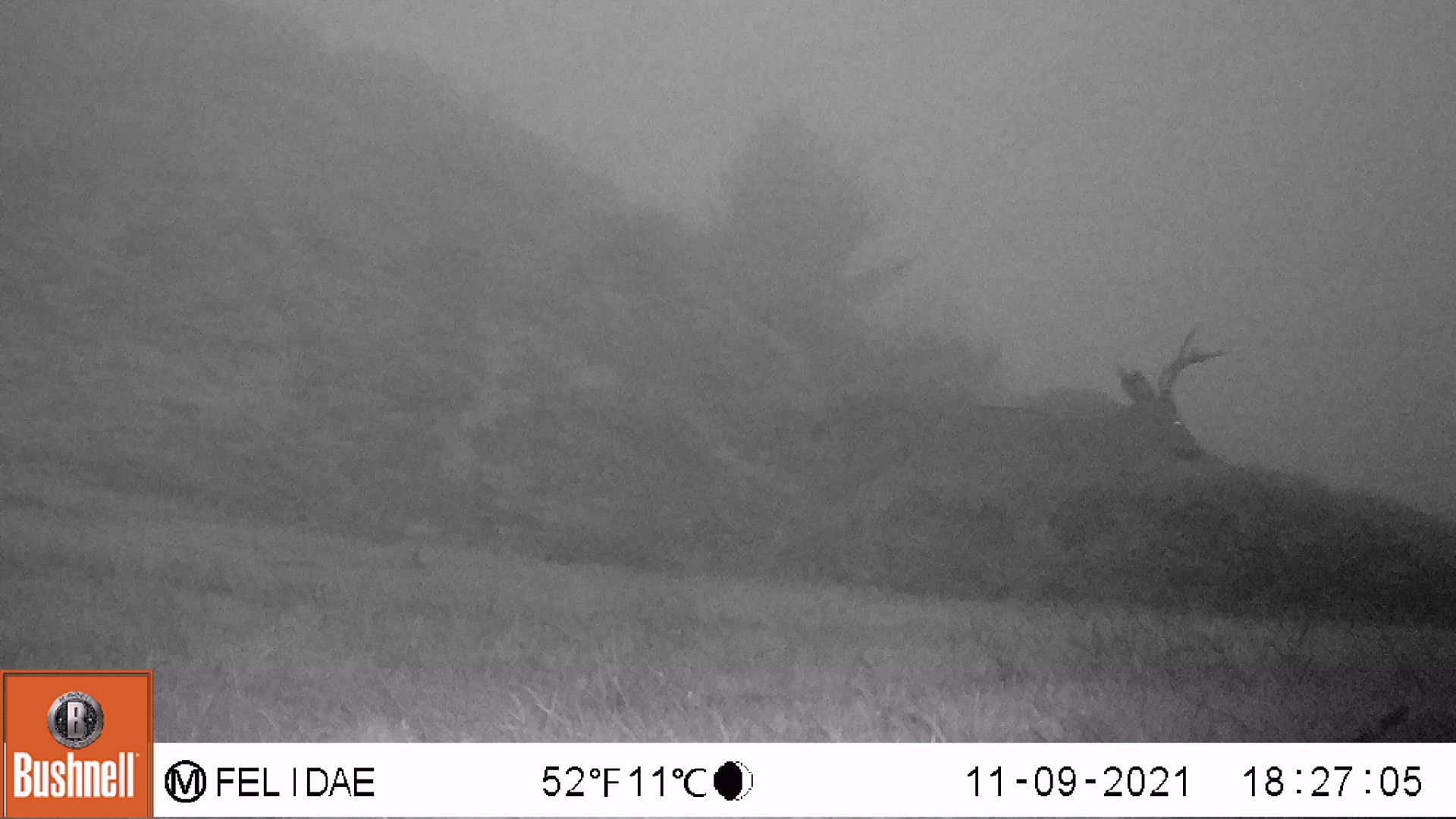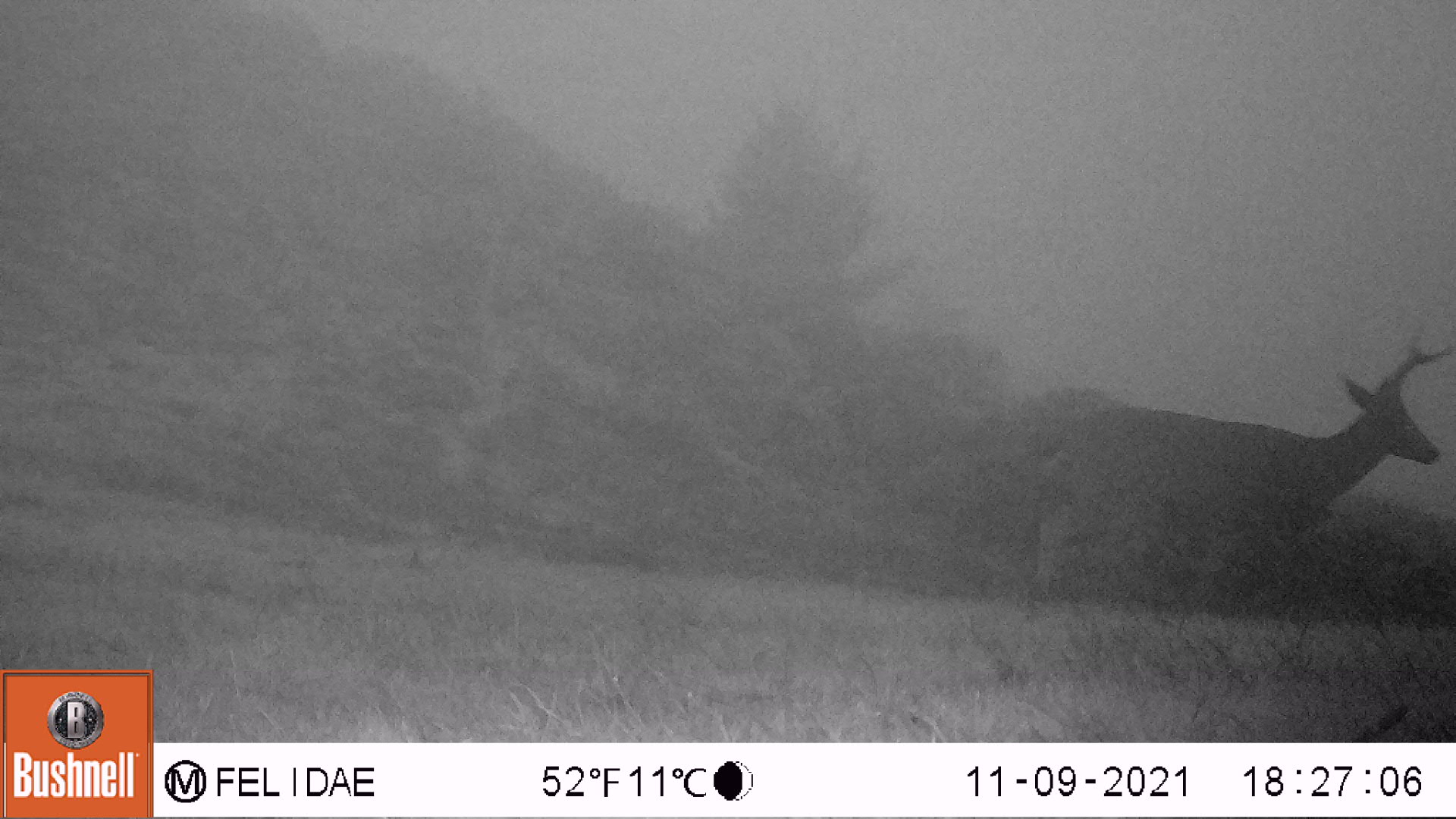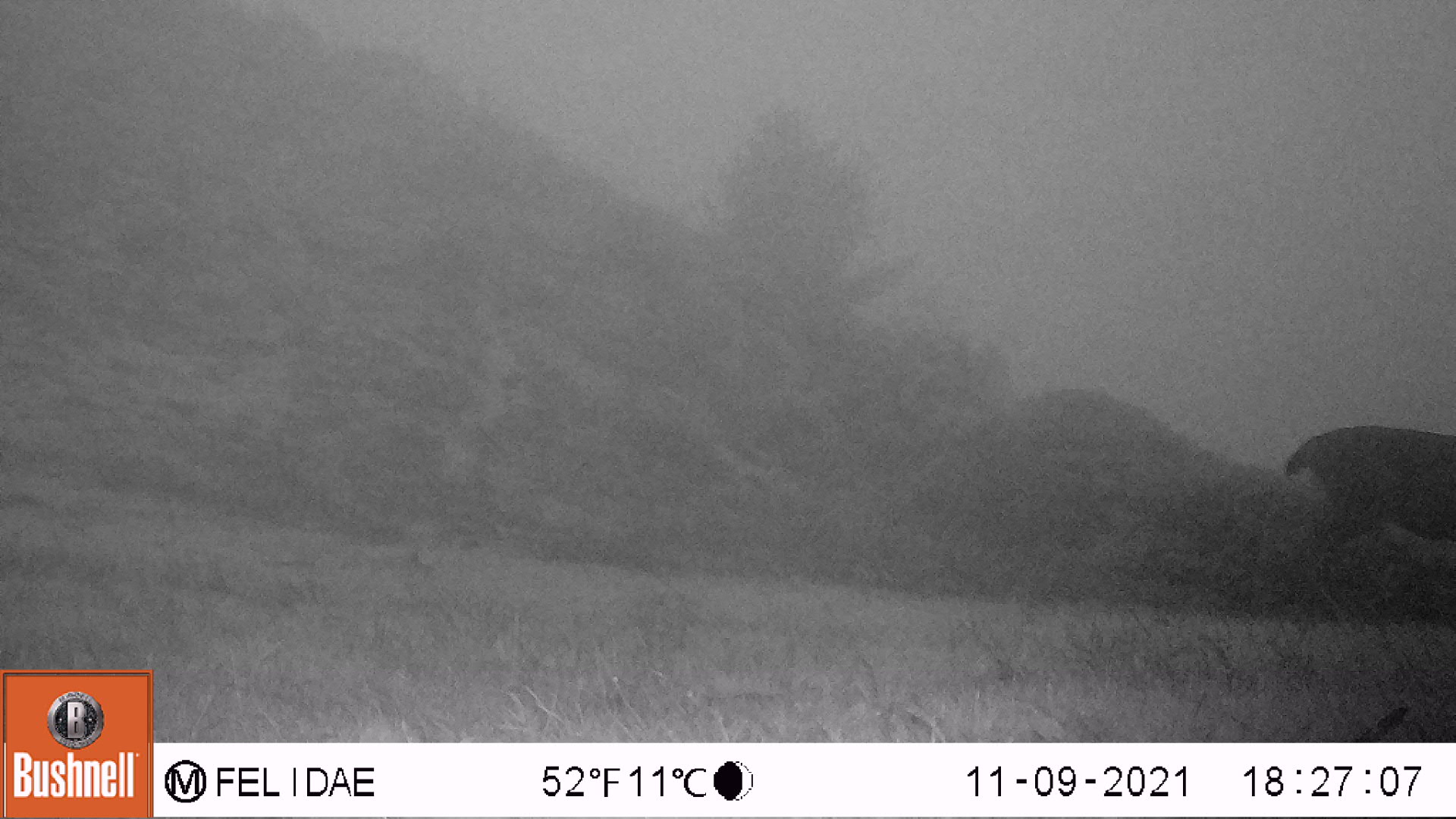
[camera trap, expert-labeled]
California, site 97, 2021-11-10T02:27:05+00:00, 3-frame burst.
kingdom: Animalia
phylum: Chordata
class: Mammalia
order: Artiodactyla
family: Cervidae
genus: Odocoileus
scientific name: Odocoileus hemionus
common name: mule deer